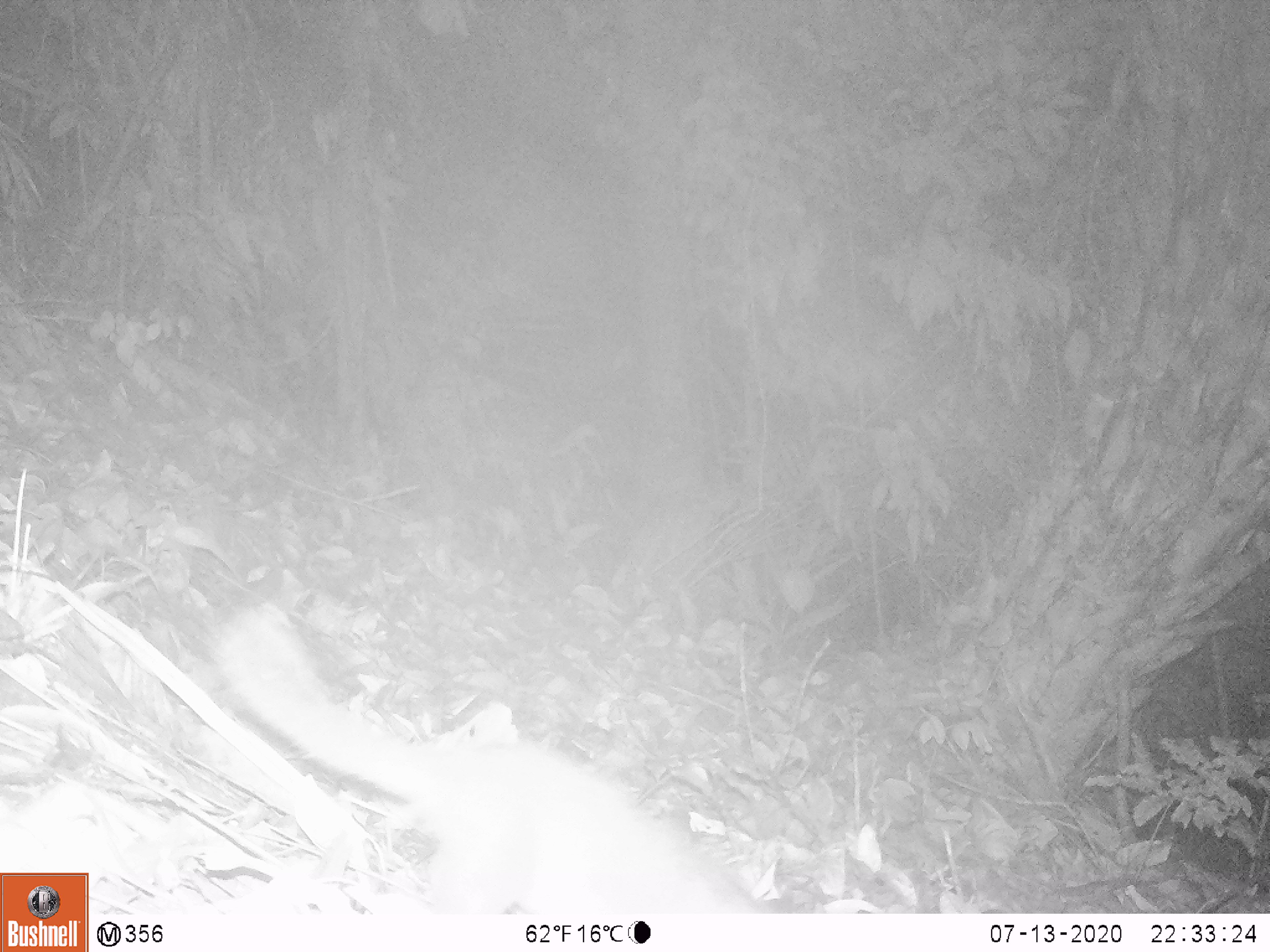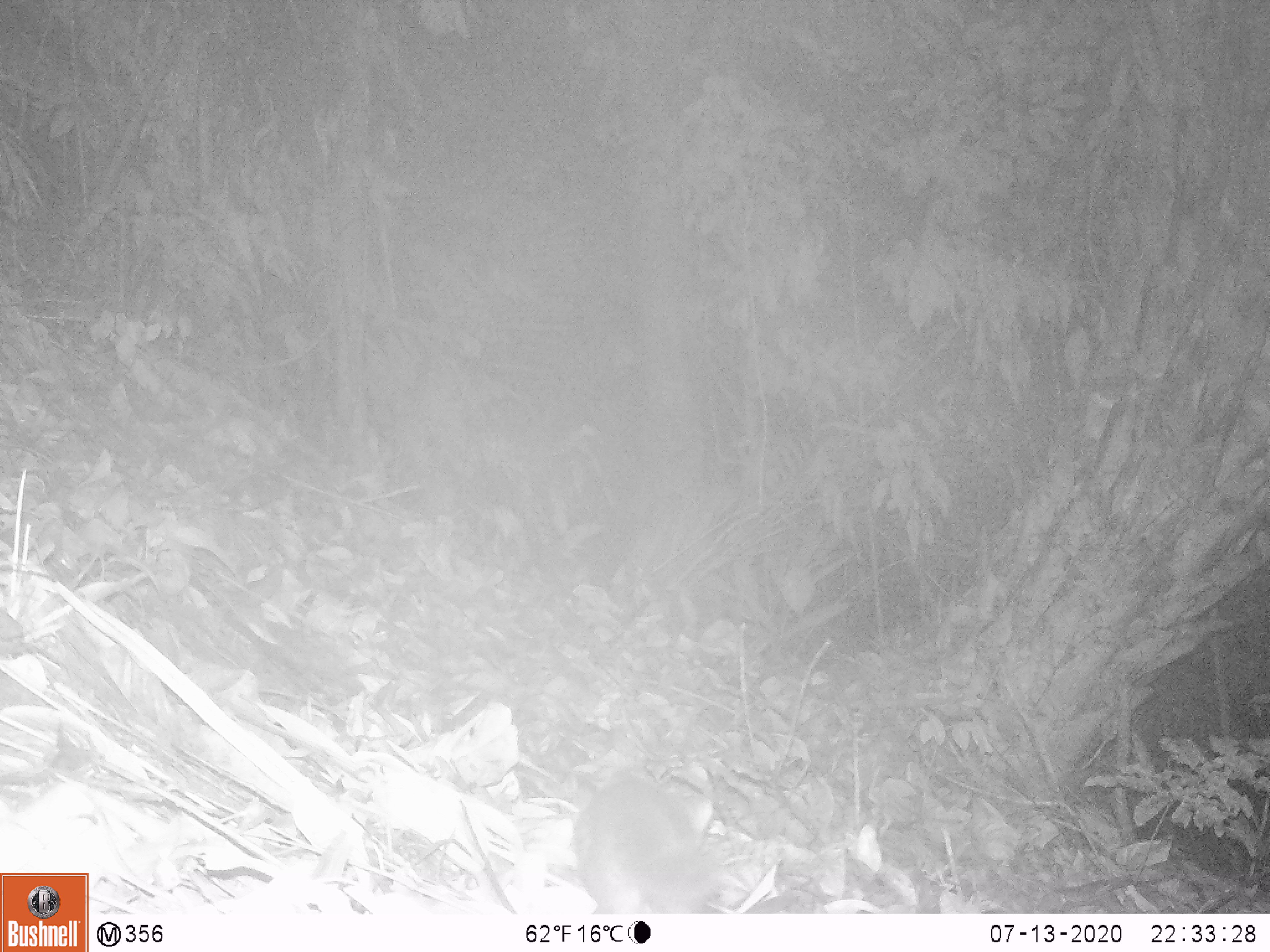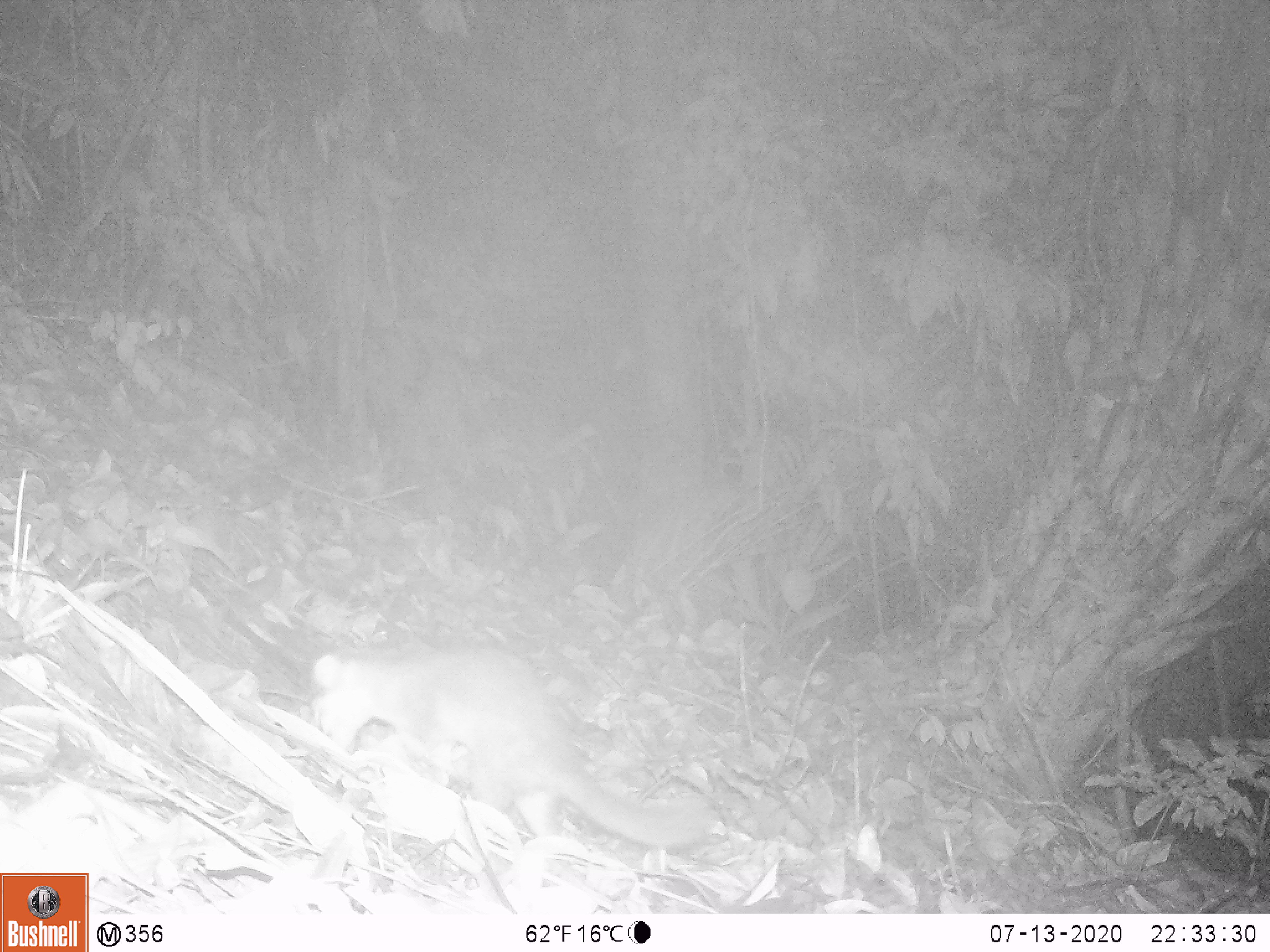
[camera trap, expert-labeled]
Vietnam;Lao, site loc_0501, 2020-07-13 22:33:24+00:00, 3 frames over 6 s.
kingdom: Animalia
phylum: Chordata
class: Mammalia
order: Carnivora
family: Mustelidae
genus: Melogale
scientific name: Melogale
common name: ferret badger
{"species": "ferret badger (Melogale)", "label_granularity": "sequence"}